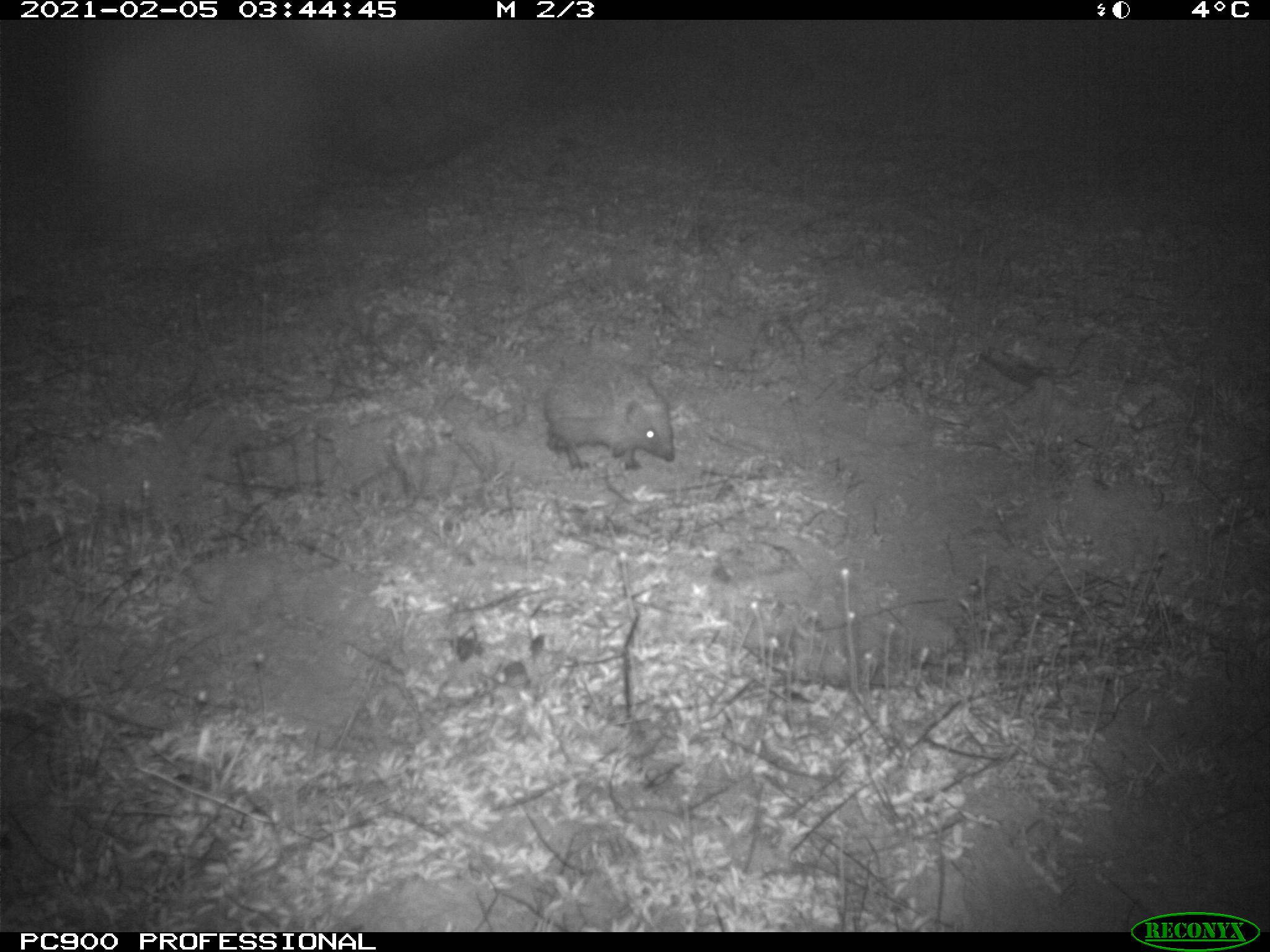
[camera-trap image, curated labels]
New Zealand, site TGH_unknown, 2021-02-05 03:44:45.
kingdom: Animalia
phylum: Chordata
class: Mammalia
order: Eulipotyphla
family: Erinaceidae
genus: Erinaceus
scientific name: Erinaceus europaeus europaeus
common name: european hedgehog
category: hedgehog